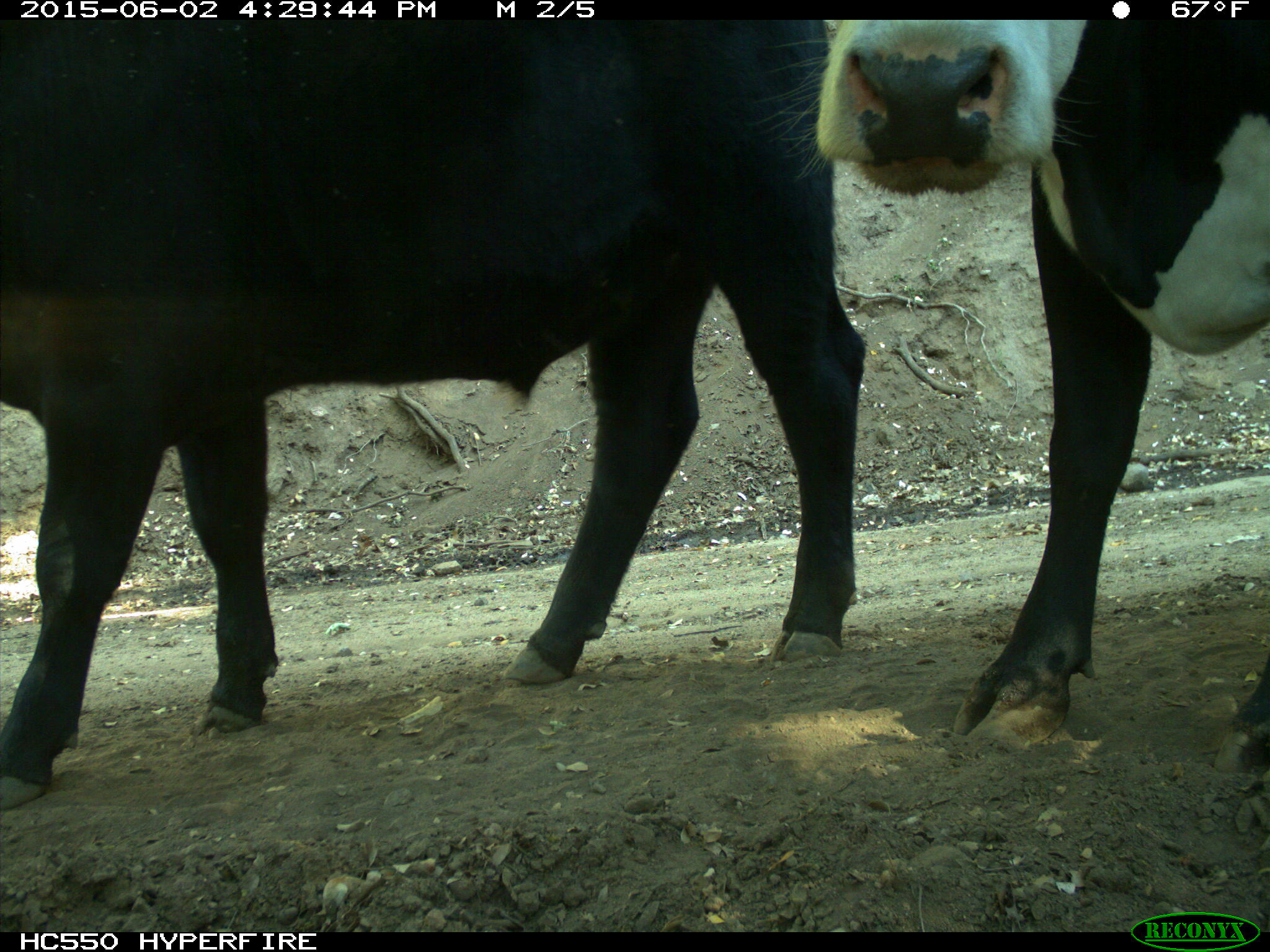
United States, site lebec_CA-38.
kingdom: Animalia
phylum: Chordata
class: Mammalia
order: Artiodactyla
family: Bovidae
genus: Bos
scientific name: Bos taurus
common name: domestic cow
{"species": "Bos taurus (domestic cow)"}